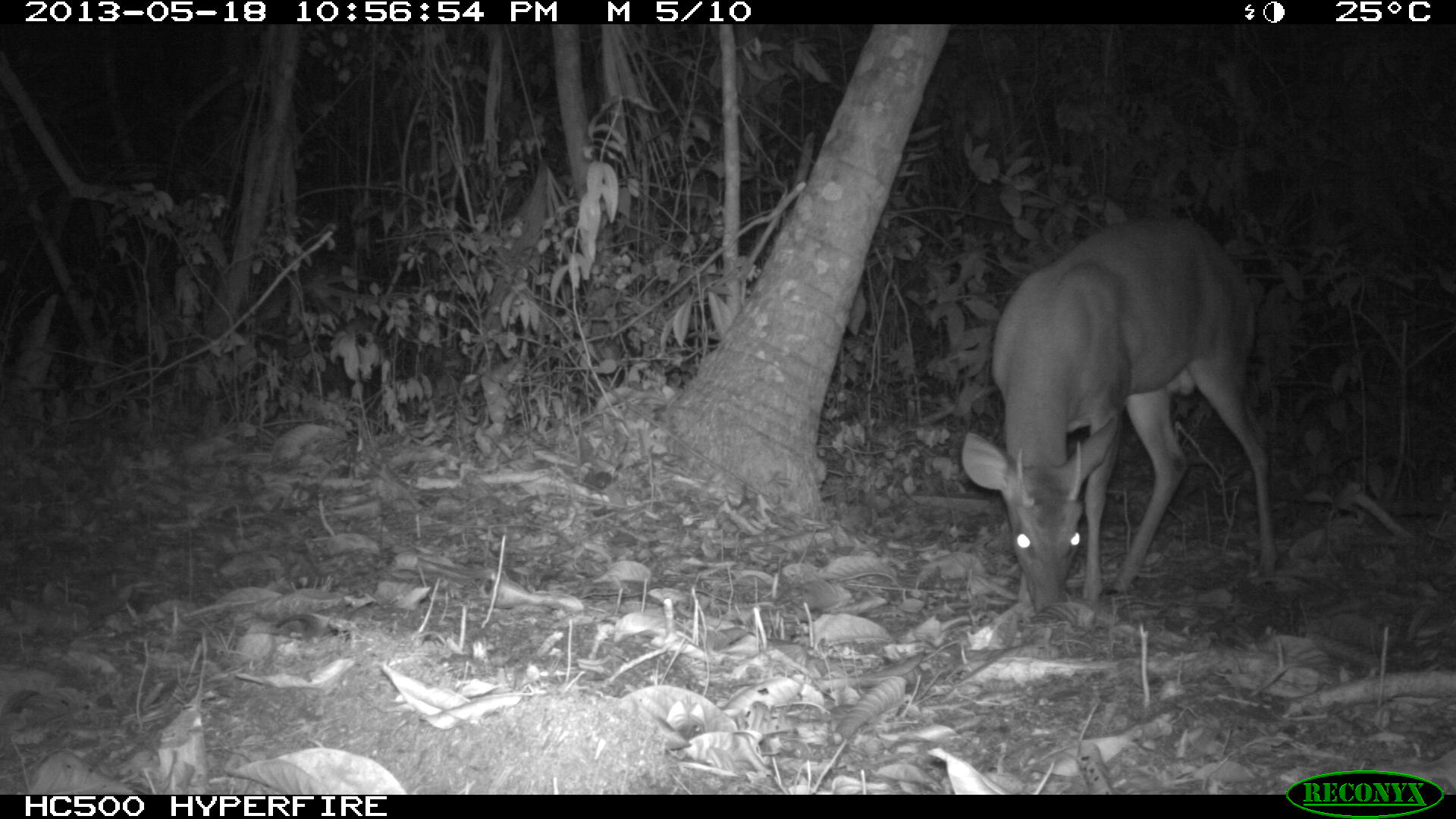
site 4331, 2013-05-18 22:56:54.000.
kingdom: Animalia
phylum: Chordata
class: Mammalia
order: Artiodactyla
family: Cervidae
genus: Mazama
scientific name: Mazama temama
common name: central american red brocket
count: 1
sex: male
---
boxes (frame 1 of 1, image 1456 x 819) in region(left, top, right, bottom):
mazama temama: region(955, 210, 1279, 617)